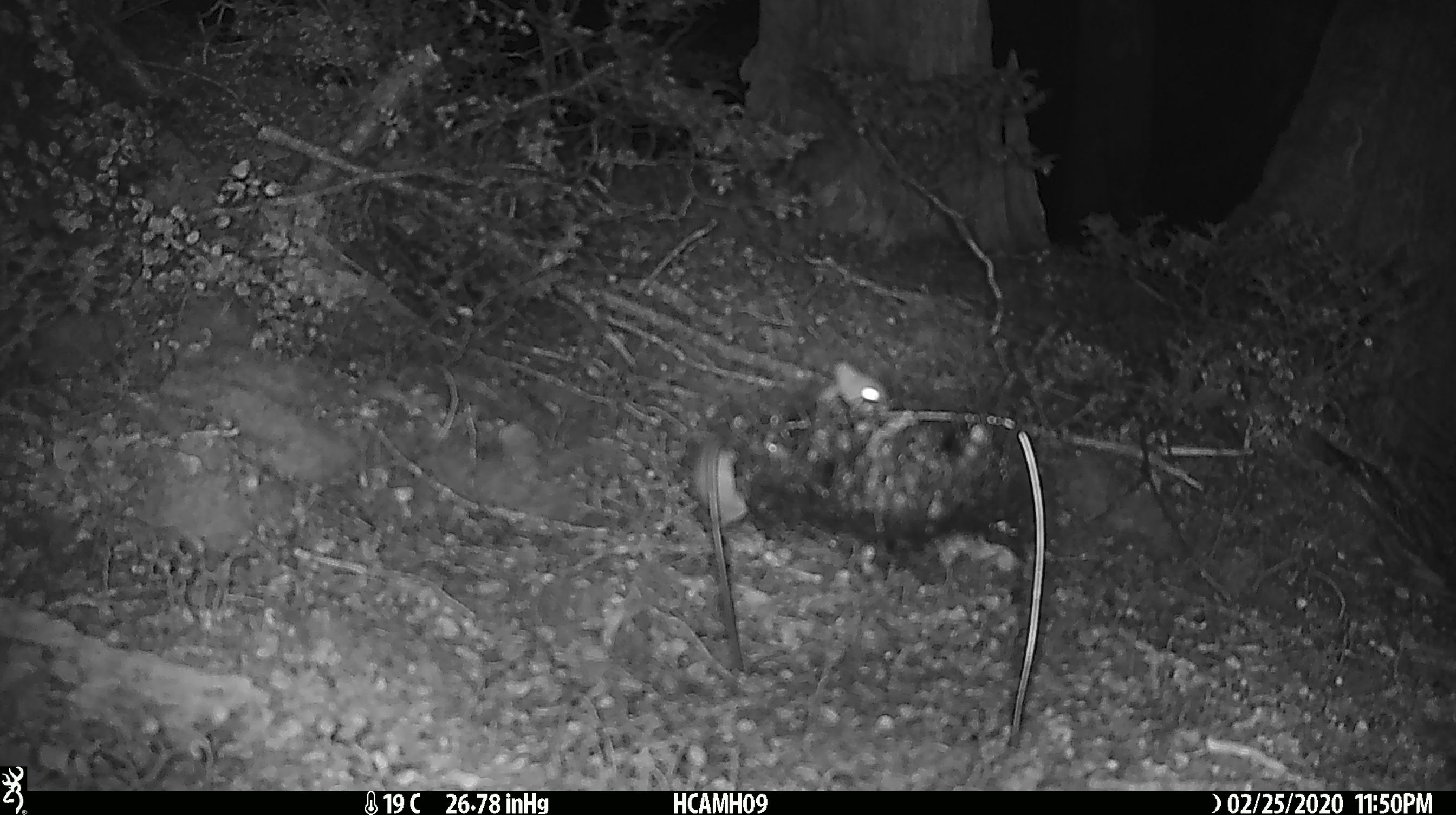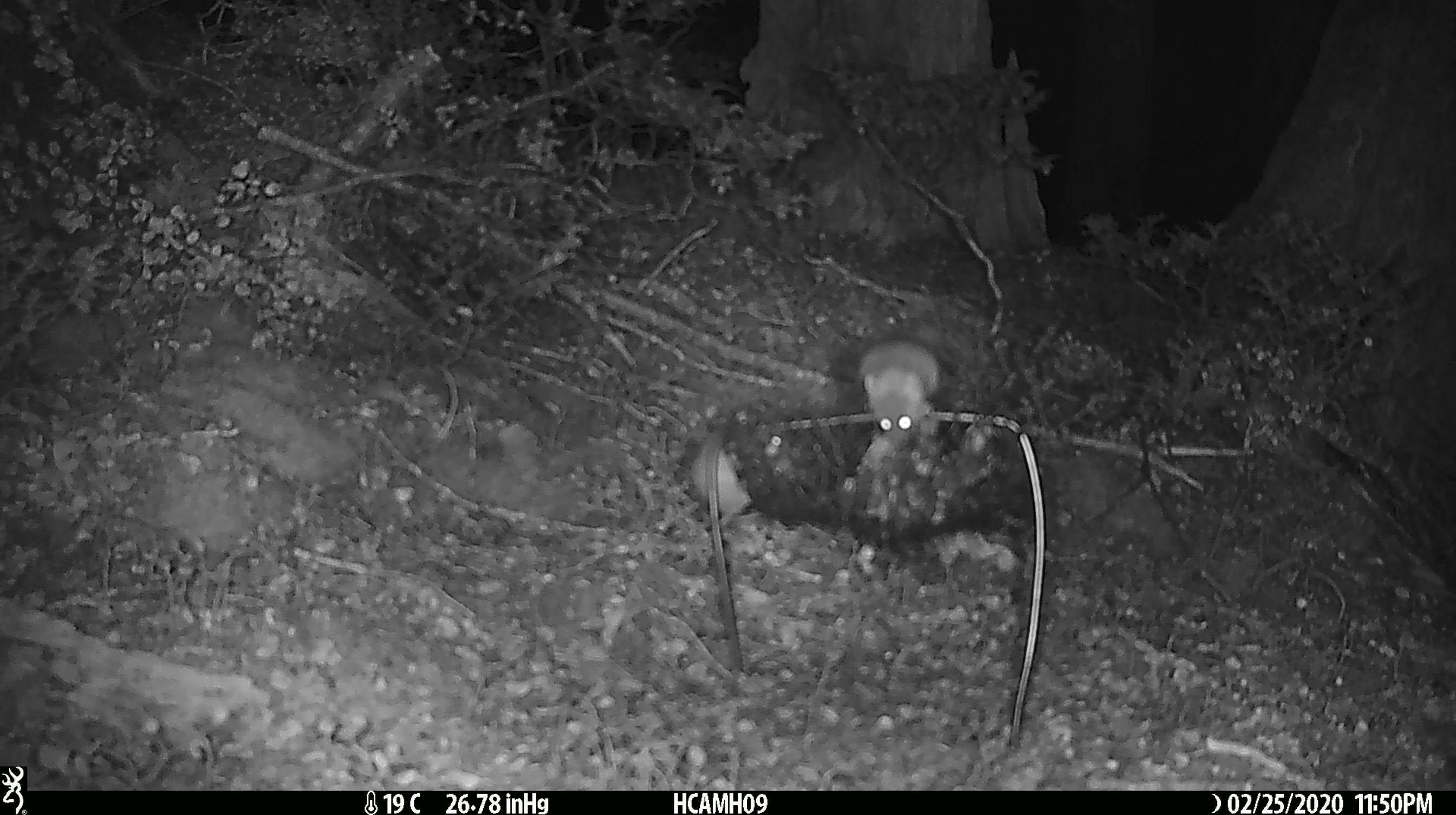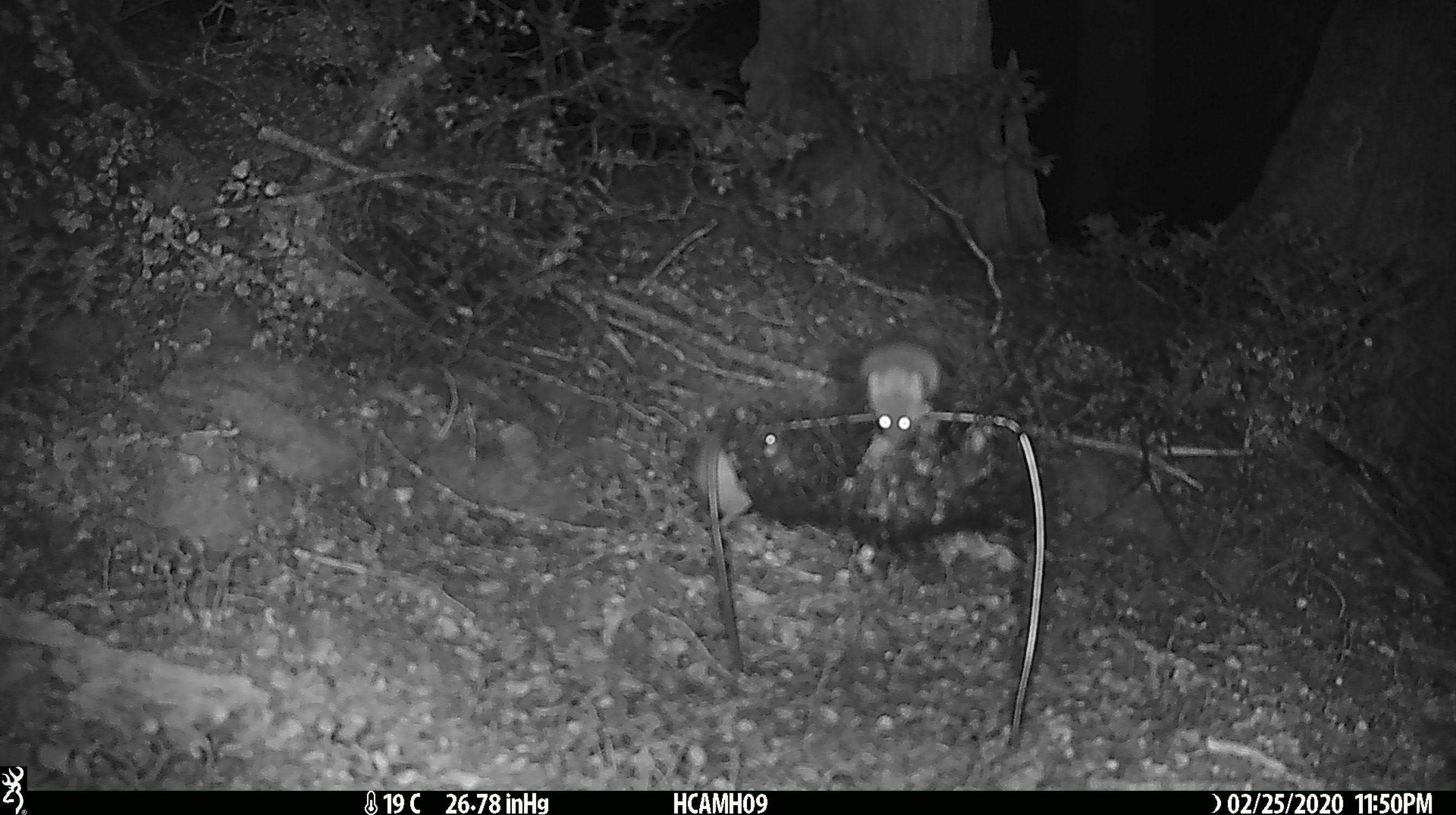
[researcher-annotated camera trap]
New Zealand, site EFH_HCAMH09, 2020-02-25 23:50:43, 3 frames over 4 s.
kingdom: Animalia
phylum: Chordata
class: Mammalia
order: Rodentia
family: Muridae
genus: Mus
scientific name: Mus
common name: mouse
Mouse (Mus).